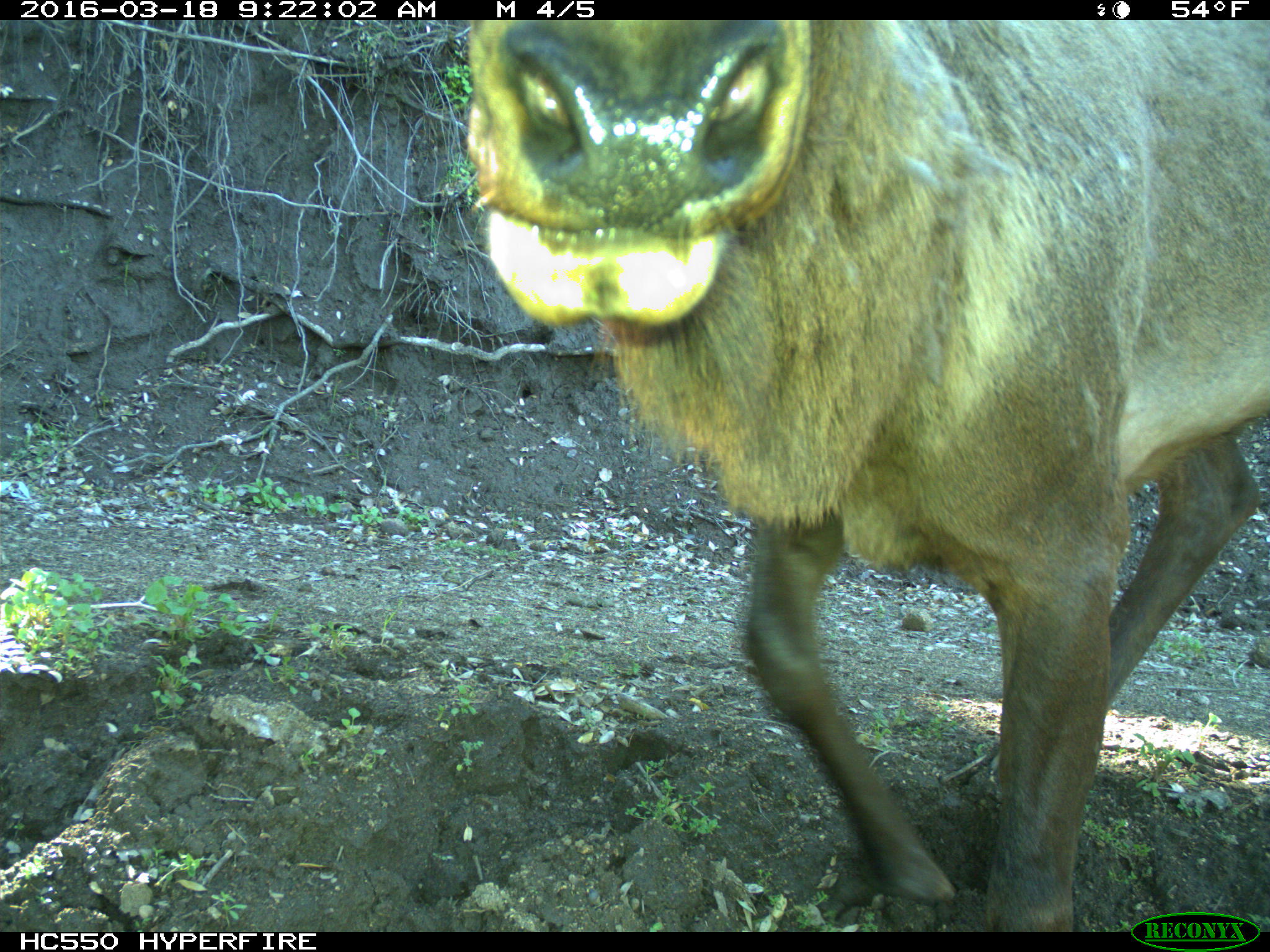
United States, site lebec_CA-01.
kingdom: Animalia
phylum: Chordata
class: Mammalia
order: Artiodactyla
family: Cervidae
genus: Cervus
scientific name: Cervus canadensis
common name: elk